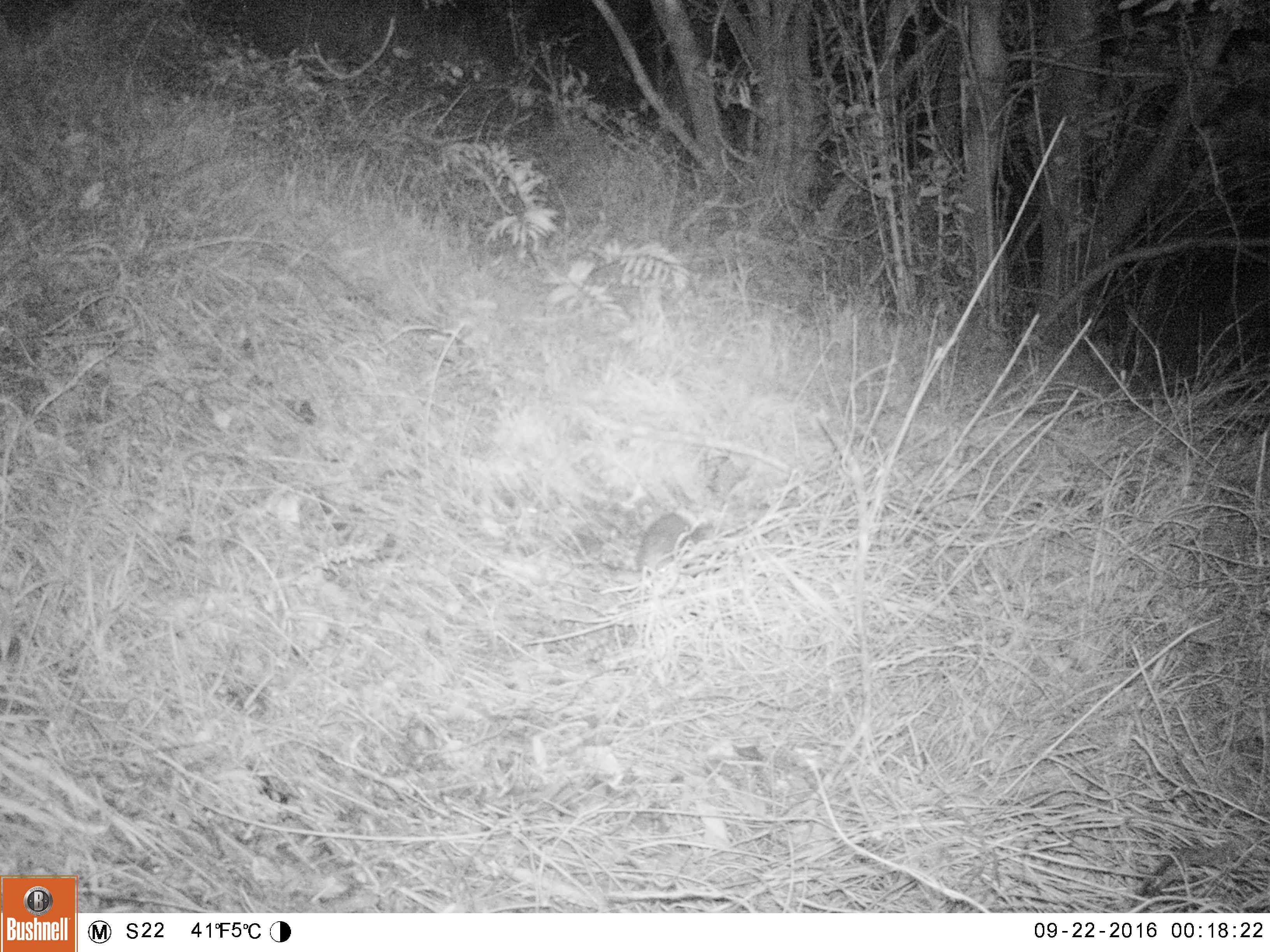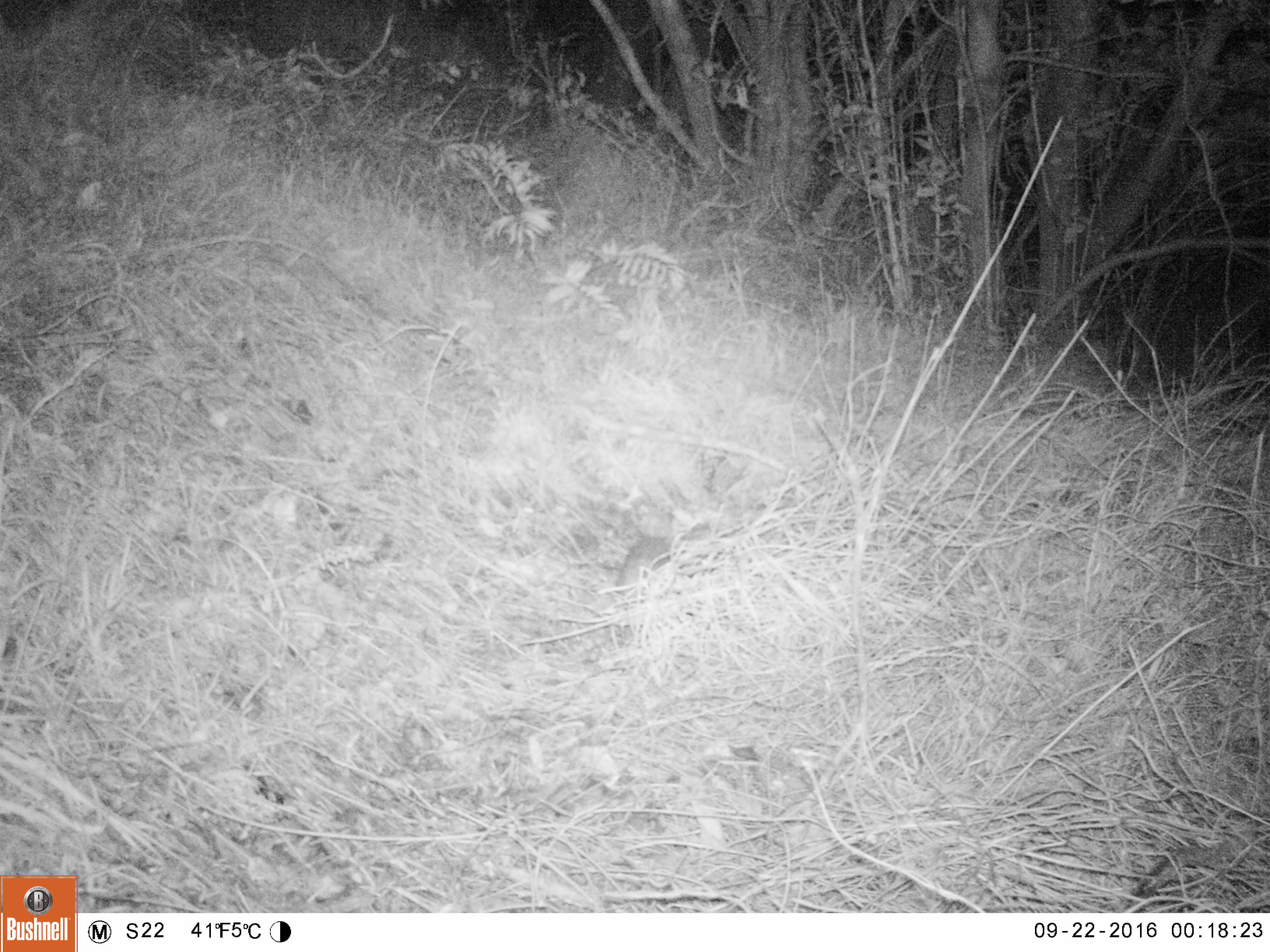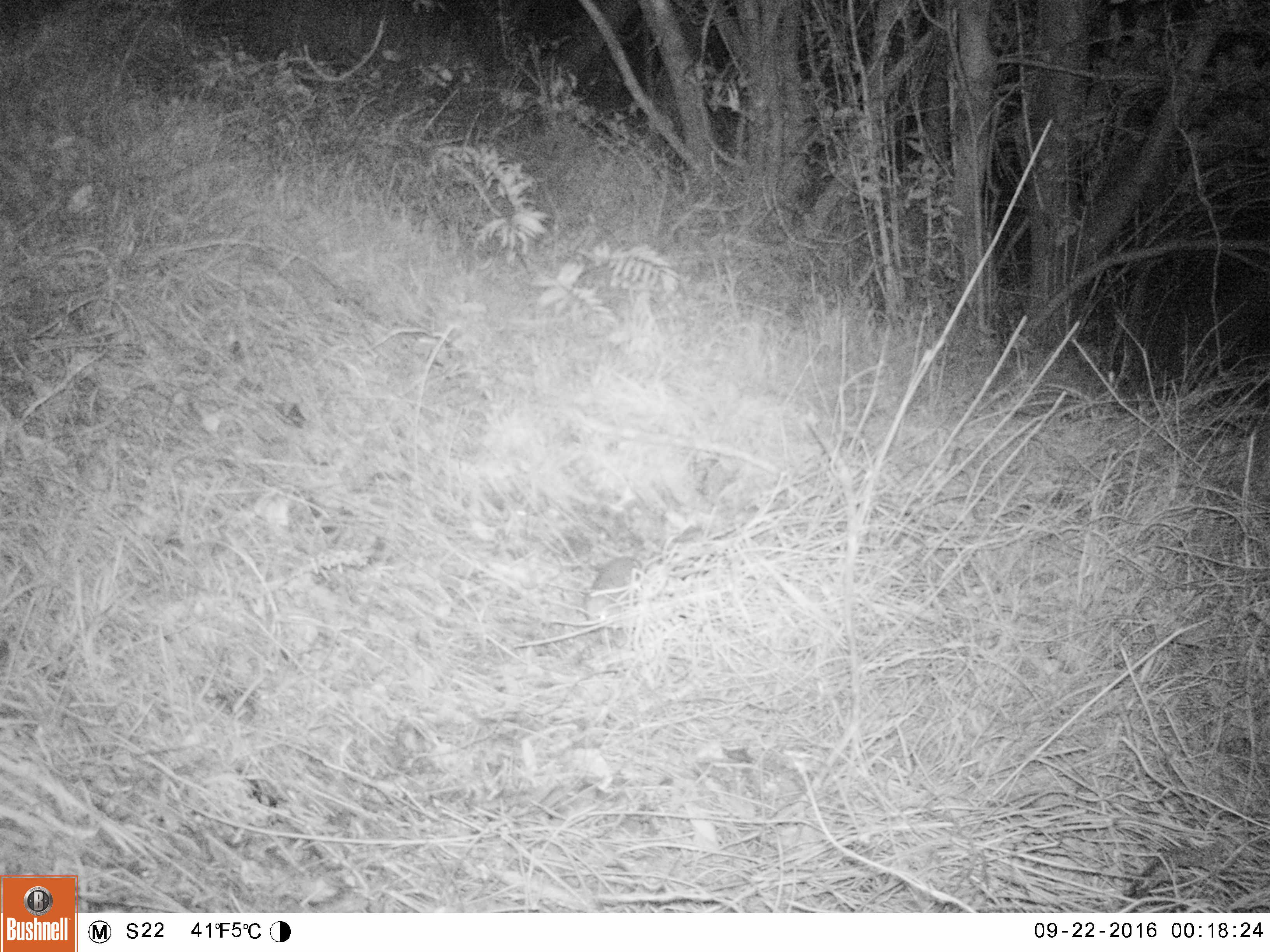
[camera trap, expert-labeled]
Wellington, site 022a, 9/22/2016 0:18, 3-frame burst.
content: unidentified animal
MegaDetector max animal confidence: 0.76